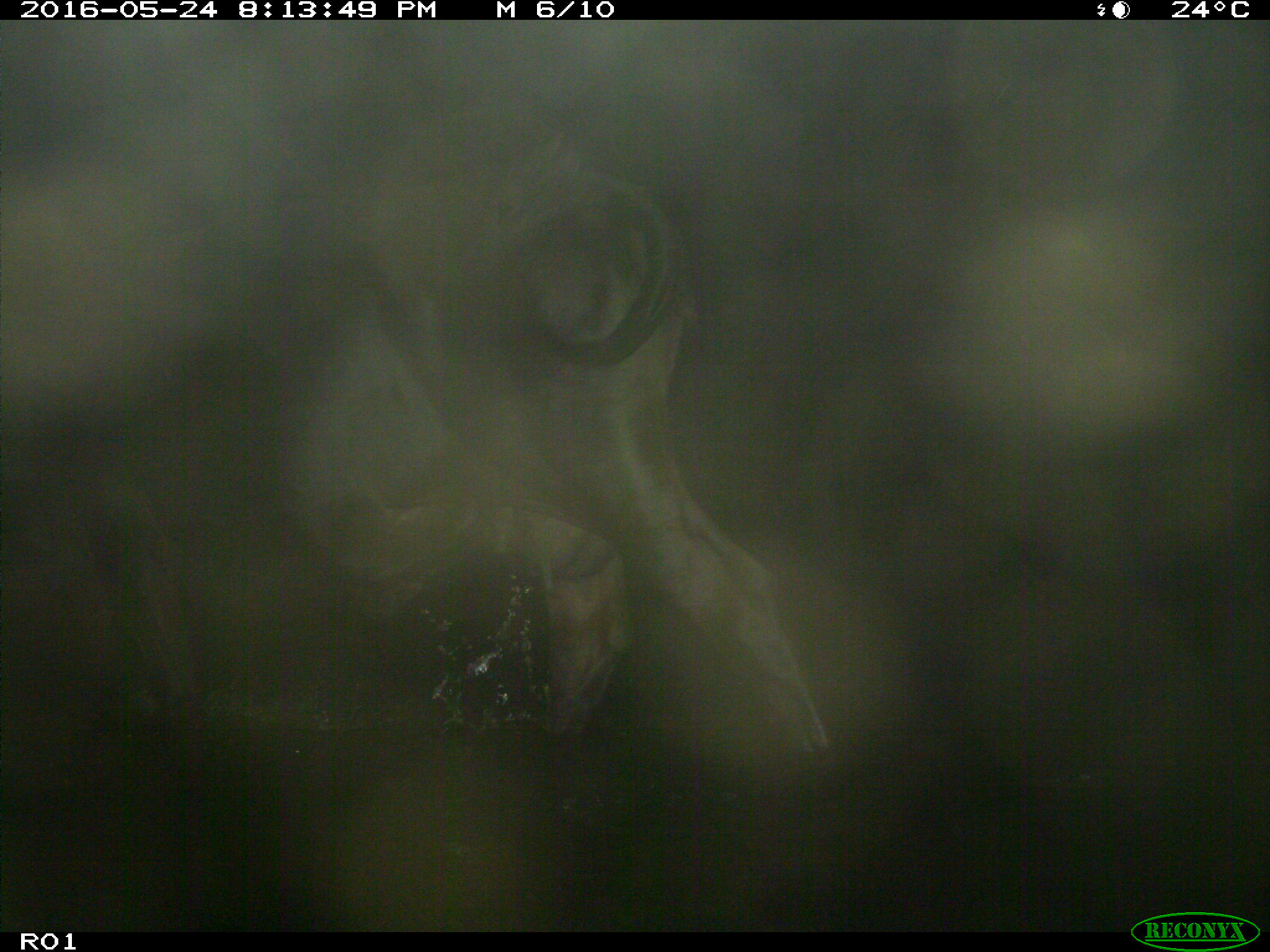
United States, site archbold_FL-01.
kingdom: Animalia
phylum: Chordata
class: Mammalia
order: Artiodactyla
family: Bovidae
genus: Bos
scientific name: Bos taurus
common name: domestic cow